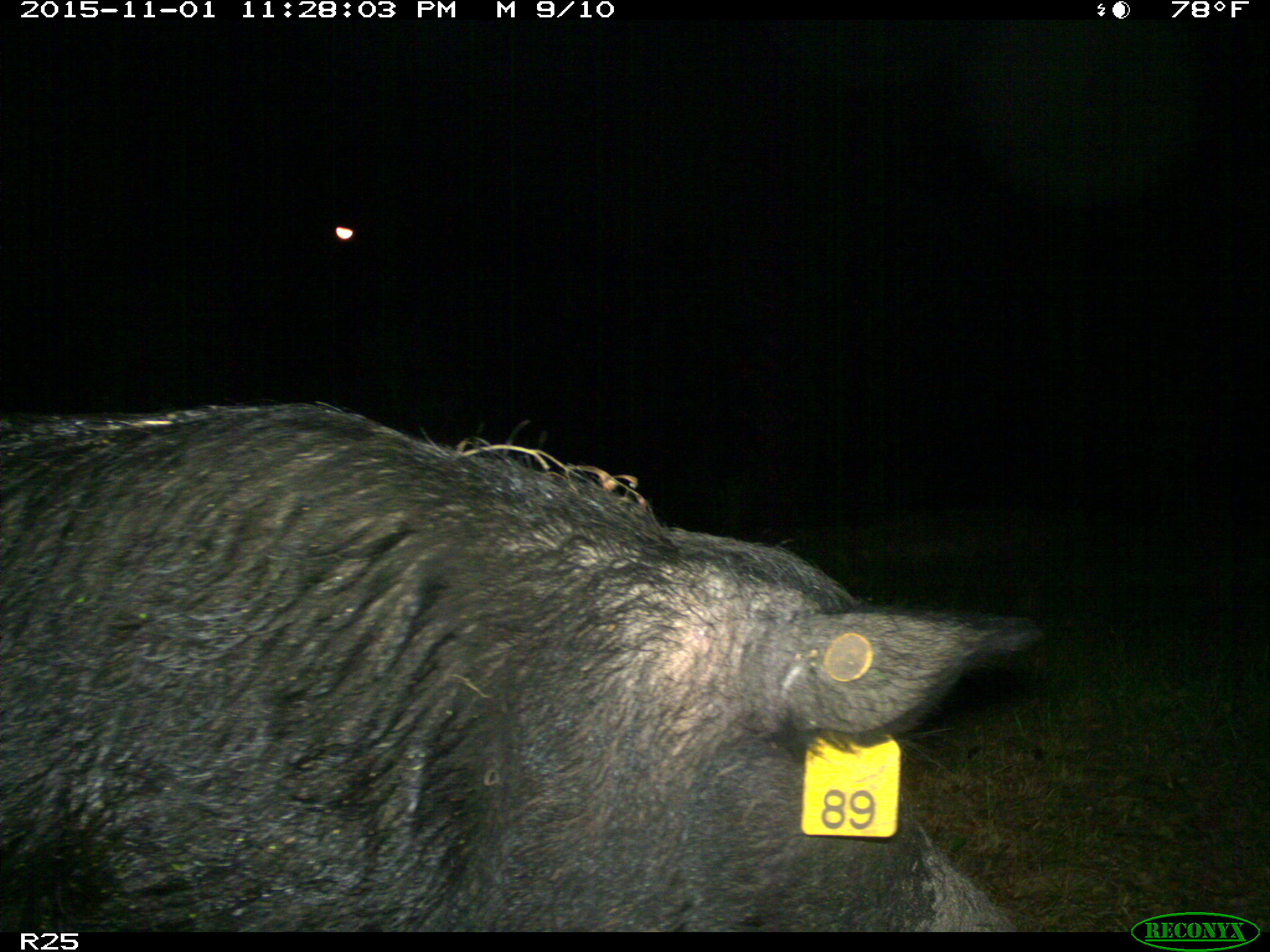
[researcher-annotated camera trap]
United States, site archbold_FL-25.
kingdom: Animalia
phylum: Chordata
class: Mammalia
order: Artiodactyla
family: Suidae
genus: Sus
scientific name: Sus scrofa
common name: wild boar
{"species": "Sus scrofa (wild boar)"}